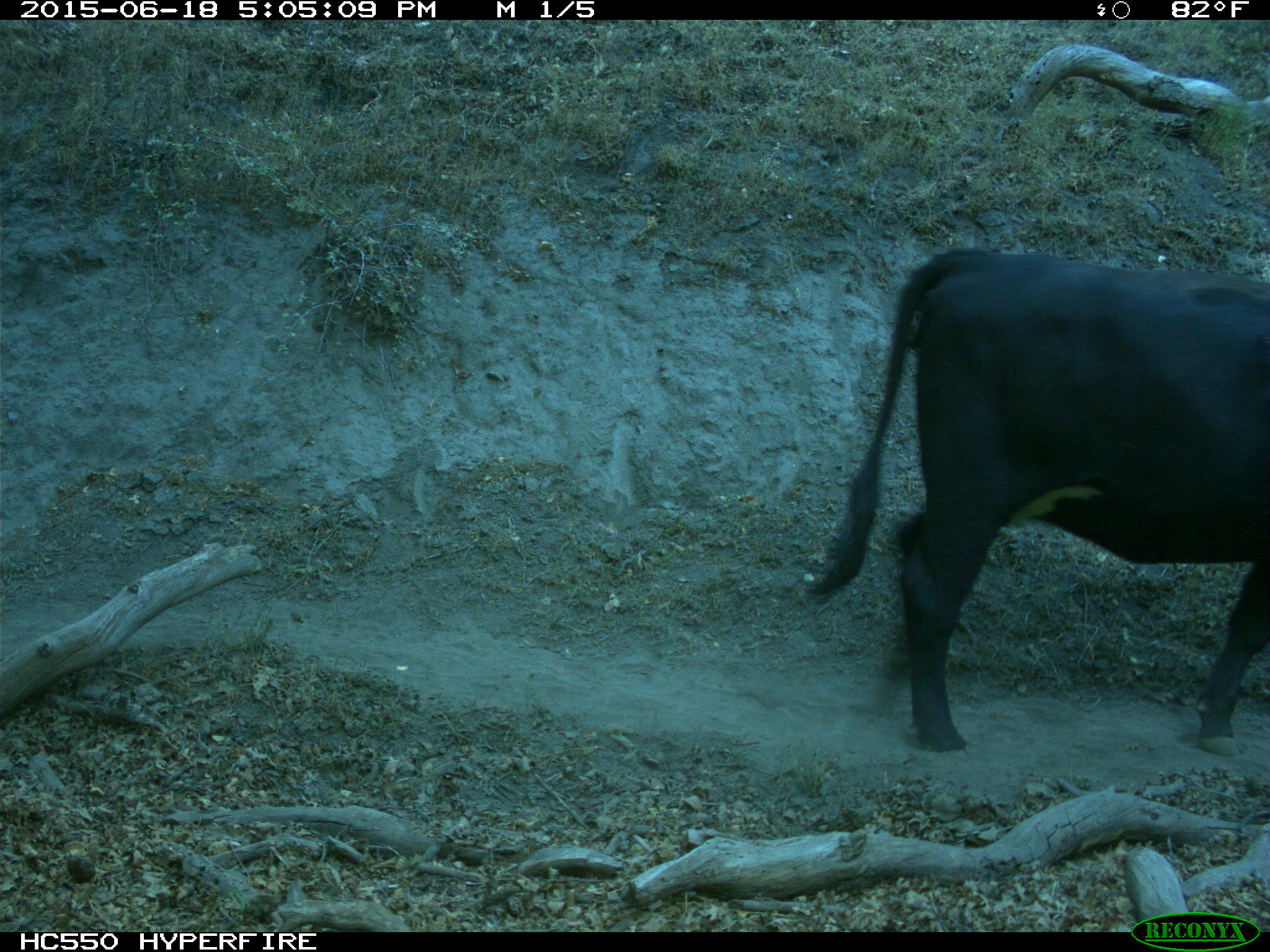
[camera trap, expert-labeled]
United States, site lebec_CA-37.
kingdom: Animalia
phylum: Chordata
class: Mammalia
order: Artiodactyla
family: Bovidae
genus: Bos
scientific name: Bos taurus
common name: domestic cow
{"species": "Bos taurus (domestic cow)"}